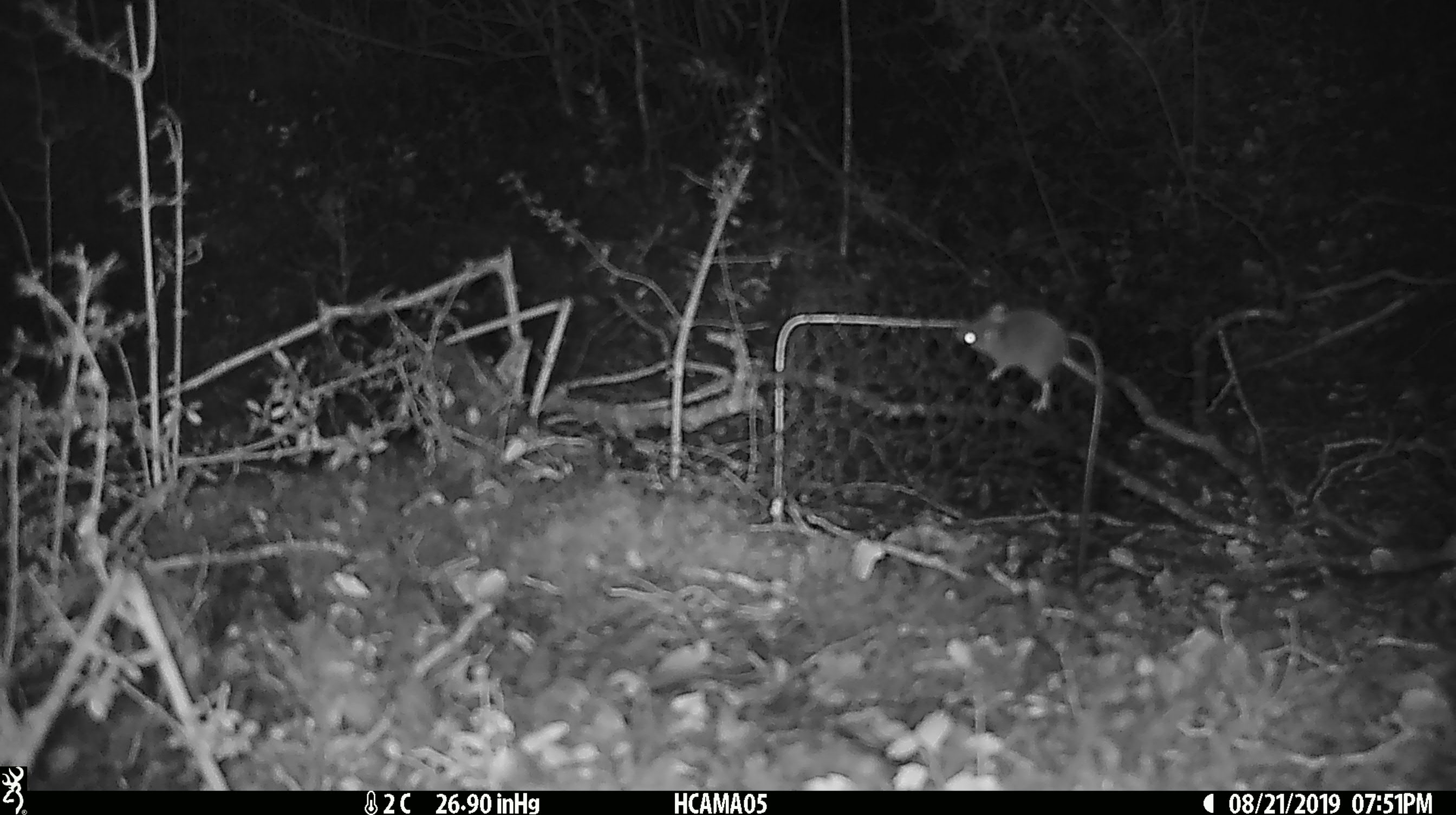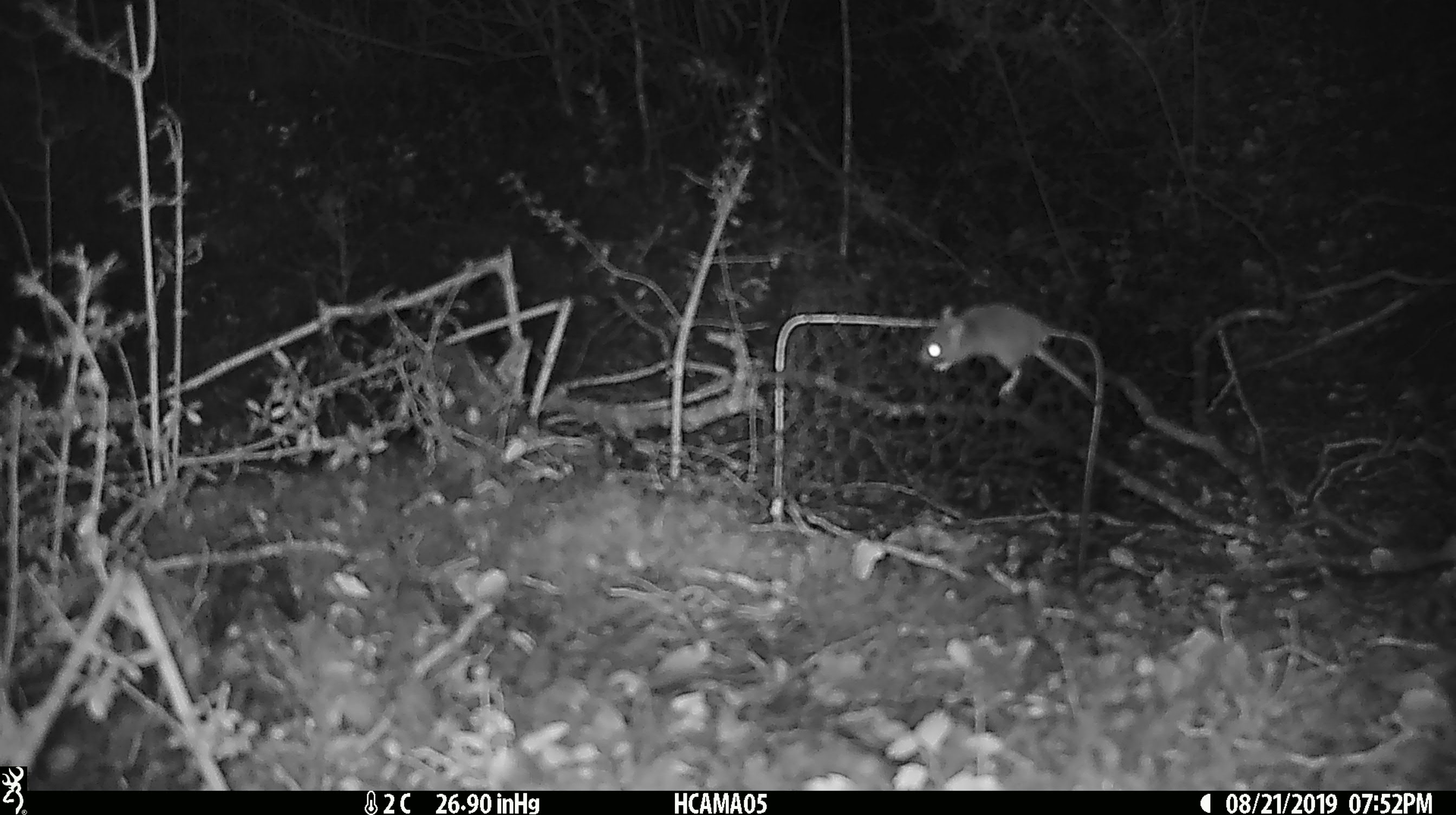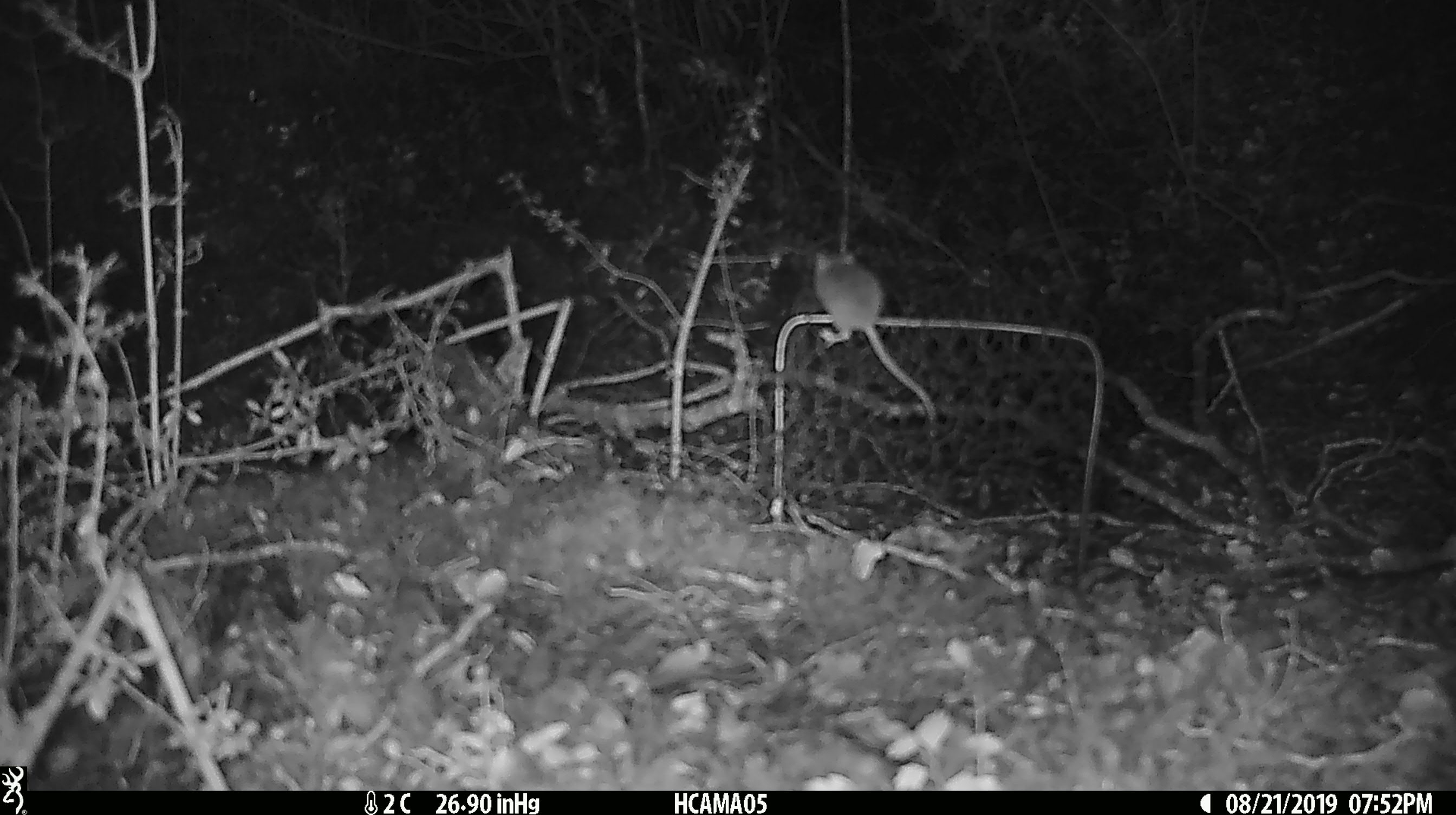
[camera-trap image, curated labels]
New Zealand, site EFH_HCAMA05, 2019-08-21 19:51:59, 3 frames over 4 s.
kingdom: Animalia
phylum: Chordata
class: Mammalia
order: Rodentia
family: Muridae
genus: Mus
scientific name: Mus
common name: mouse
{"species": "mouse (Mus)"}